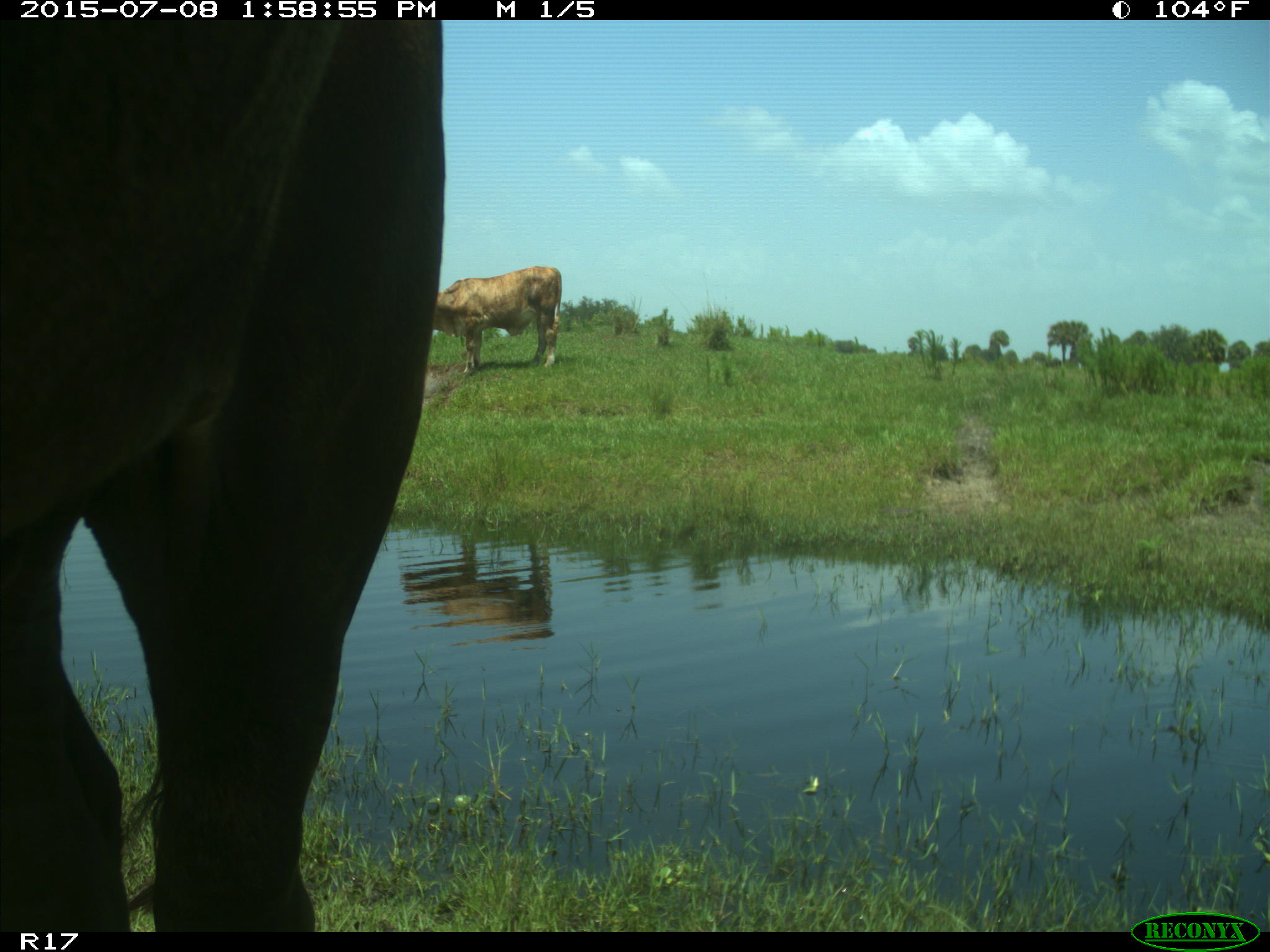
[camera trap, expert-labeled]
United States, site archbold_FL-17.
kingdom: Animalia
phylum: Chordata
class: Mammalia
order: Artiodactyla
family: Bovidae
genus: Bos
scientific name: Bos taurus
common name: domestic cow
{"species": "Bos taurus (domestic cow)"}